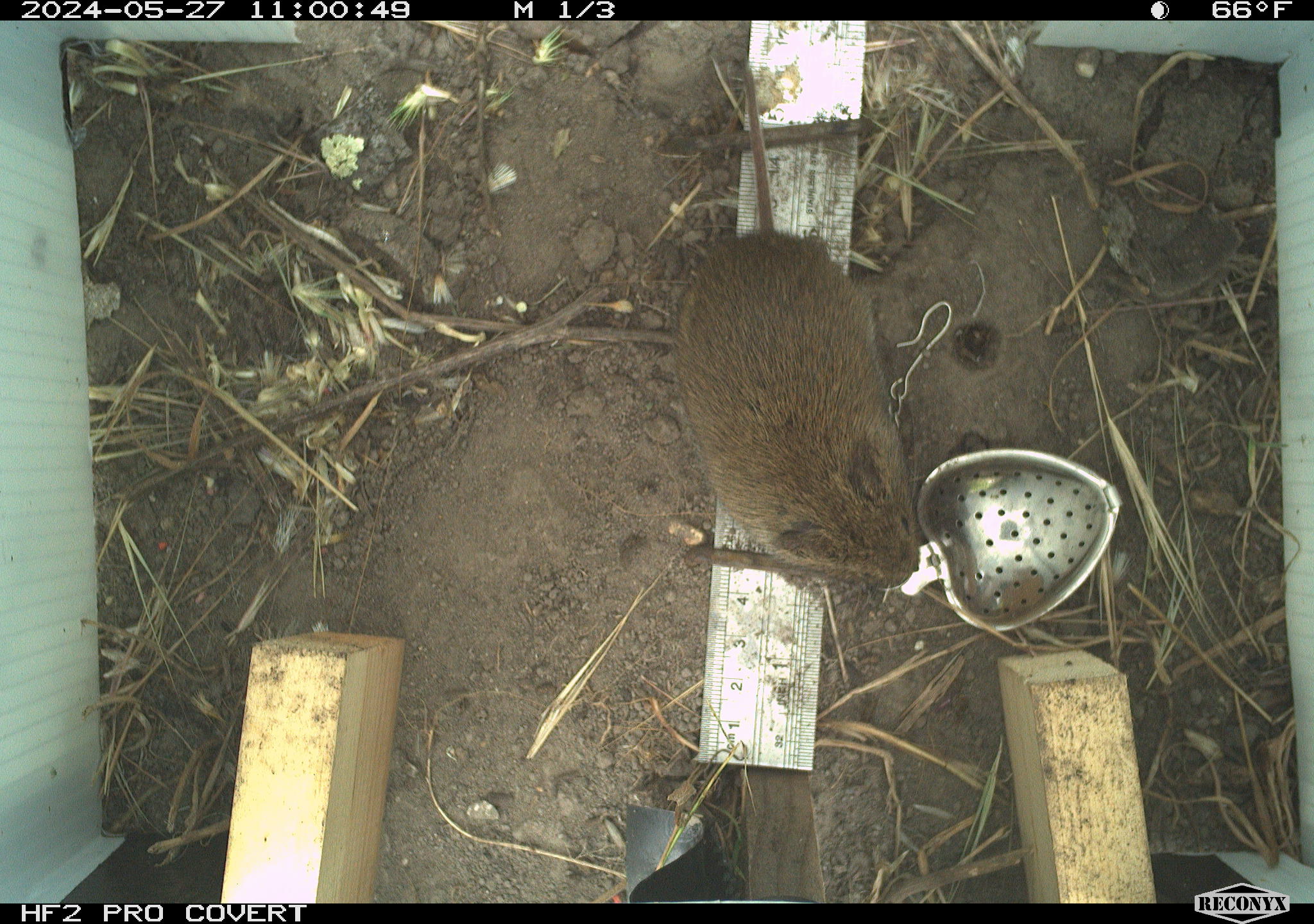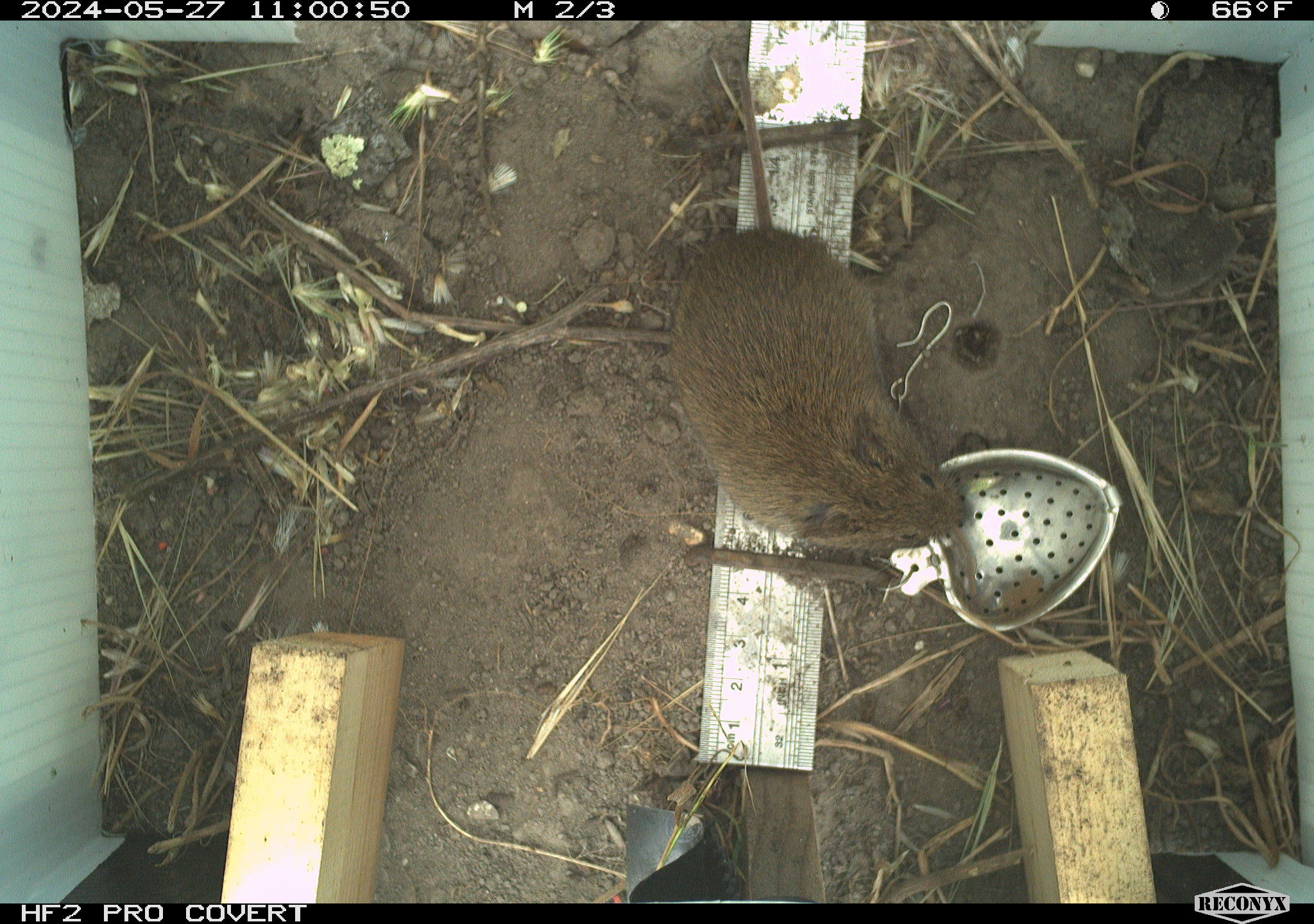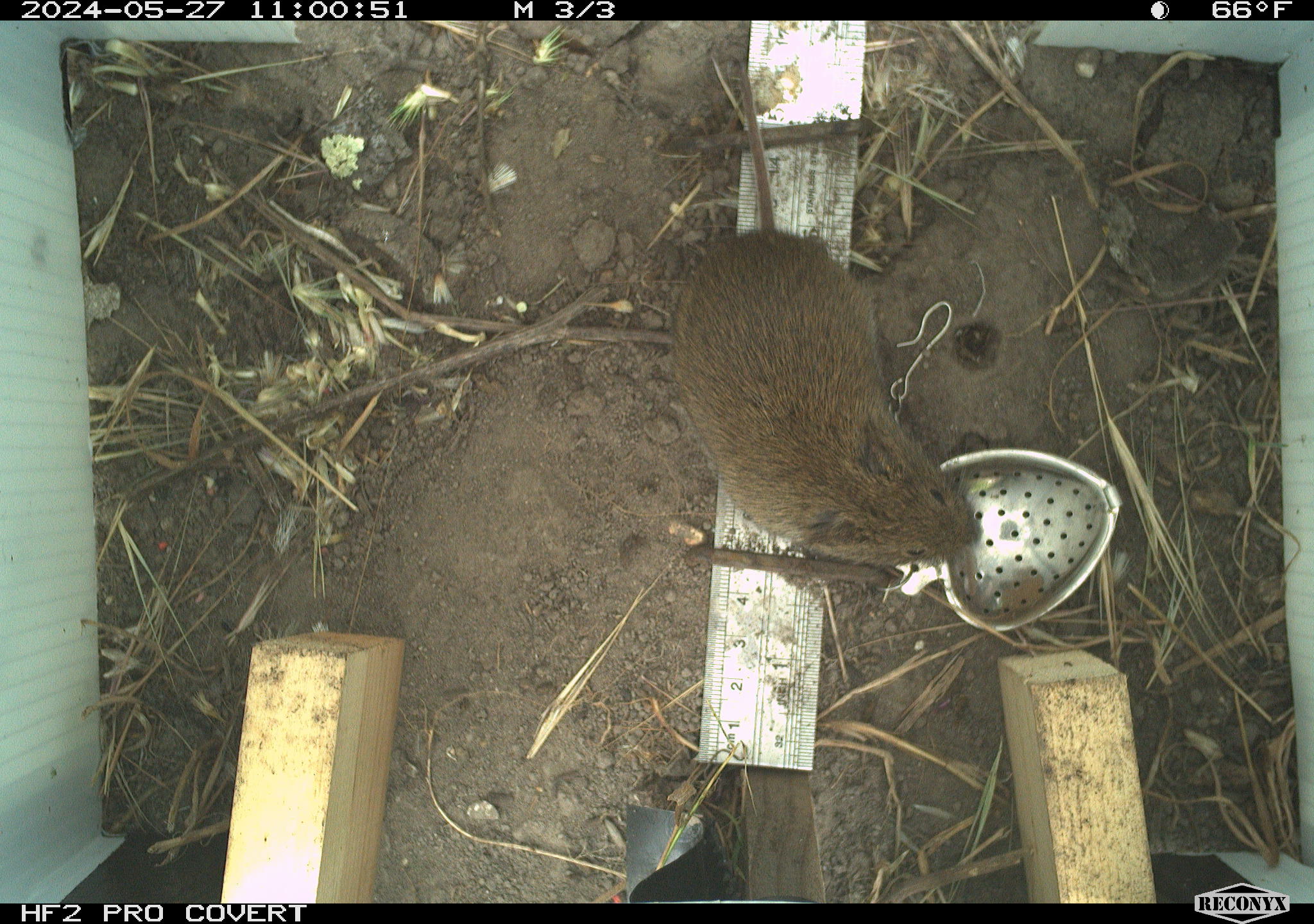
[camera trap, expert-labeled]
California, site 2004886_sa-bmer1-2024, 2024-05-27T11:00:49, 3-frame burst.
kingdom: Animalia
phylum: Chordata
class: Mammalia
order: Rodentia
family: Cricetidae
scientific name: Arvicolinae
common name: voles, lemmings, and muskrats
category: arvicolinae subfamily